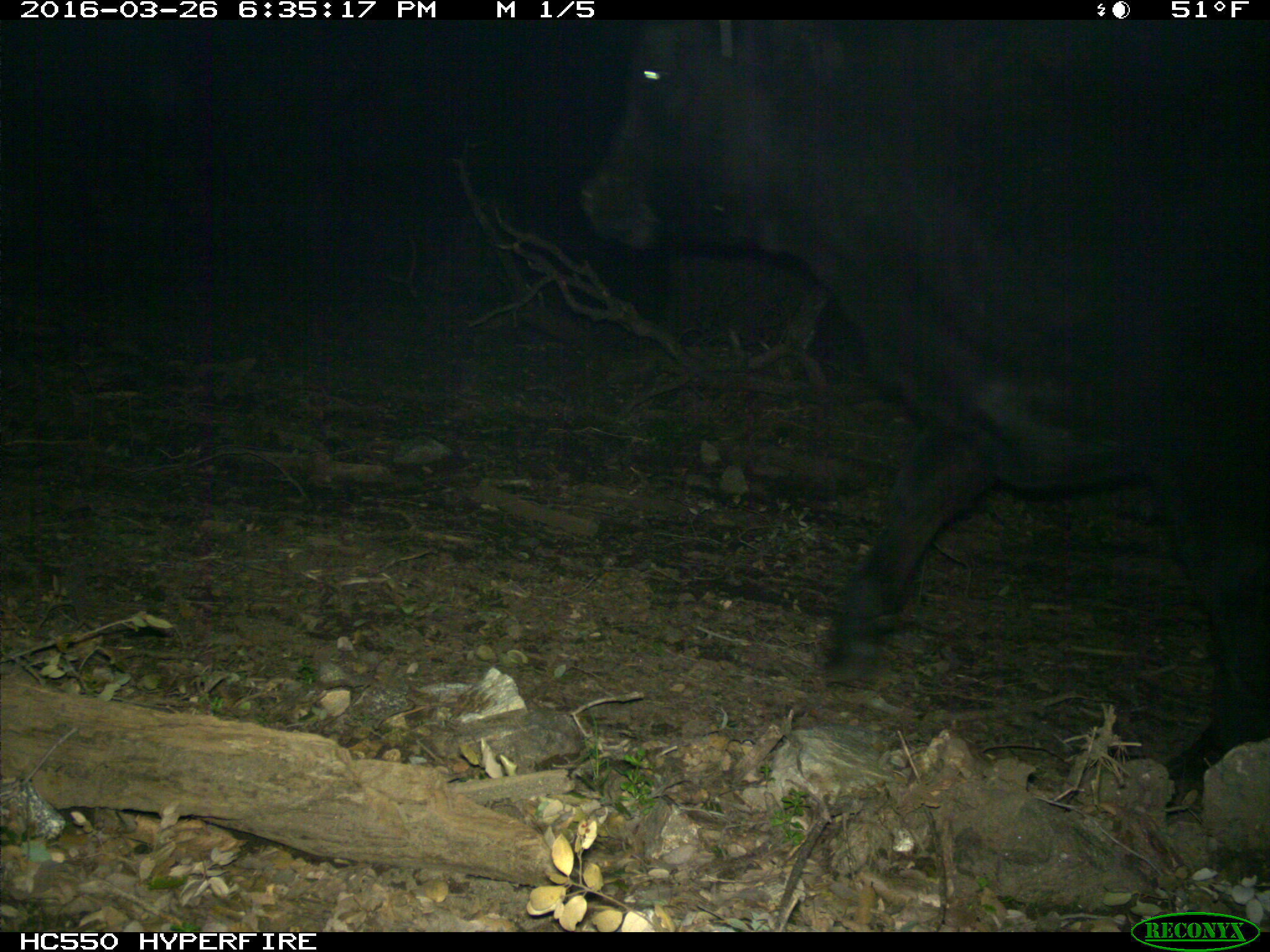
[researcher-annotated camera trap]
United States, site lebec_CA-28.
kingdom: Animalia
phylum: Chordata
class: Mammalia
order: Artiodactyla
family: Bovidae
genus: Bos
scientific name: Bos taurus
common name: domestic cow